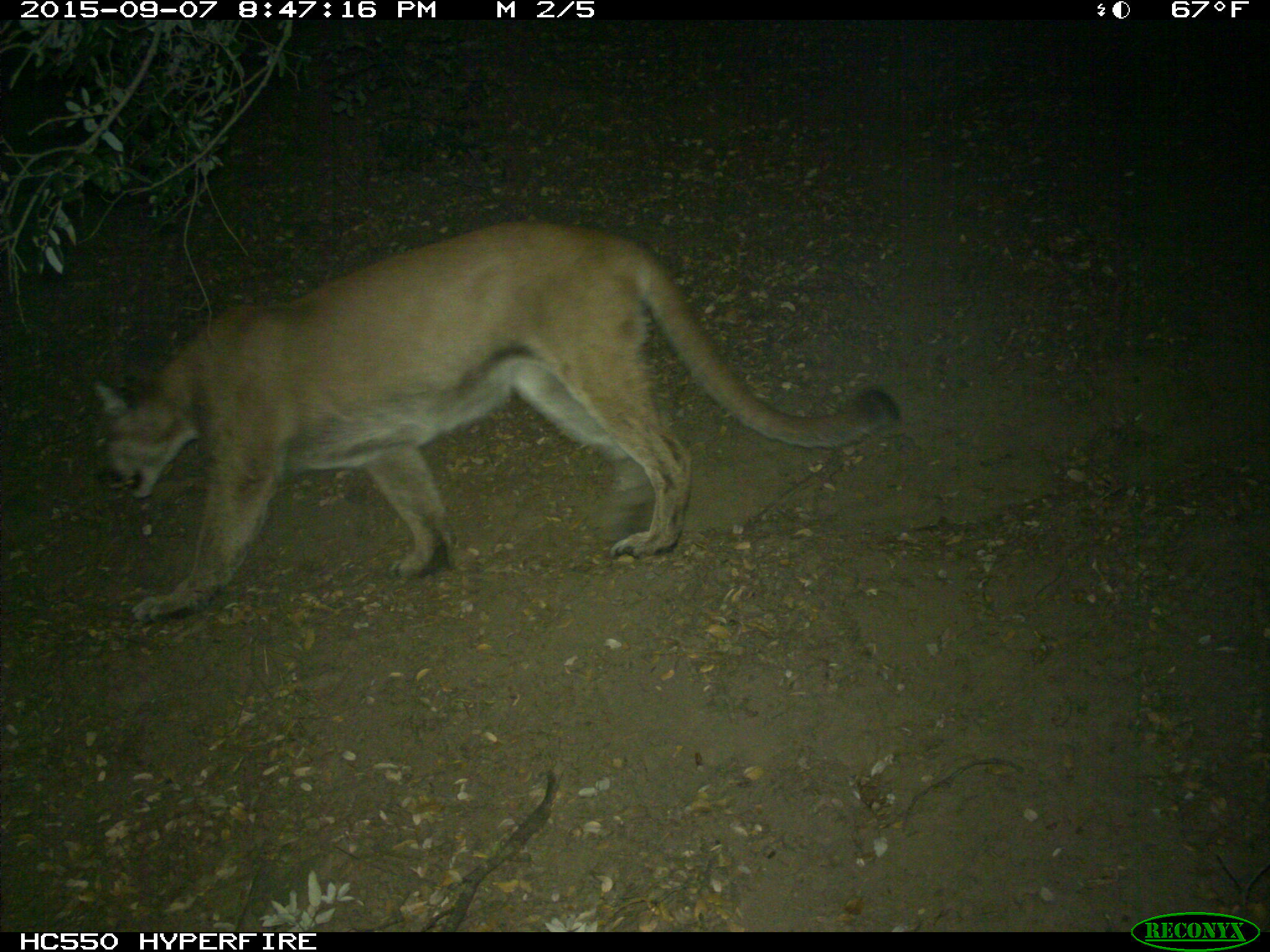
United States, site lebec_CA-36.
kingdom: Animalia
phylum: Chordata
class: Mammalia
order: Carnivora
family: Felidae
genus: Puma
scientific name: Puma concolor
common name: mountain lion